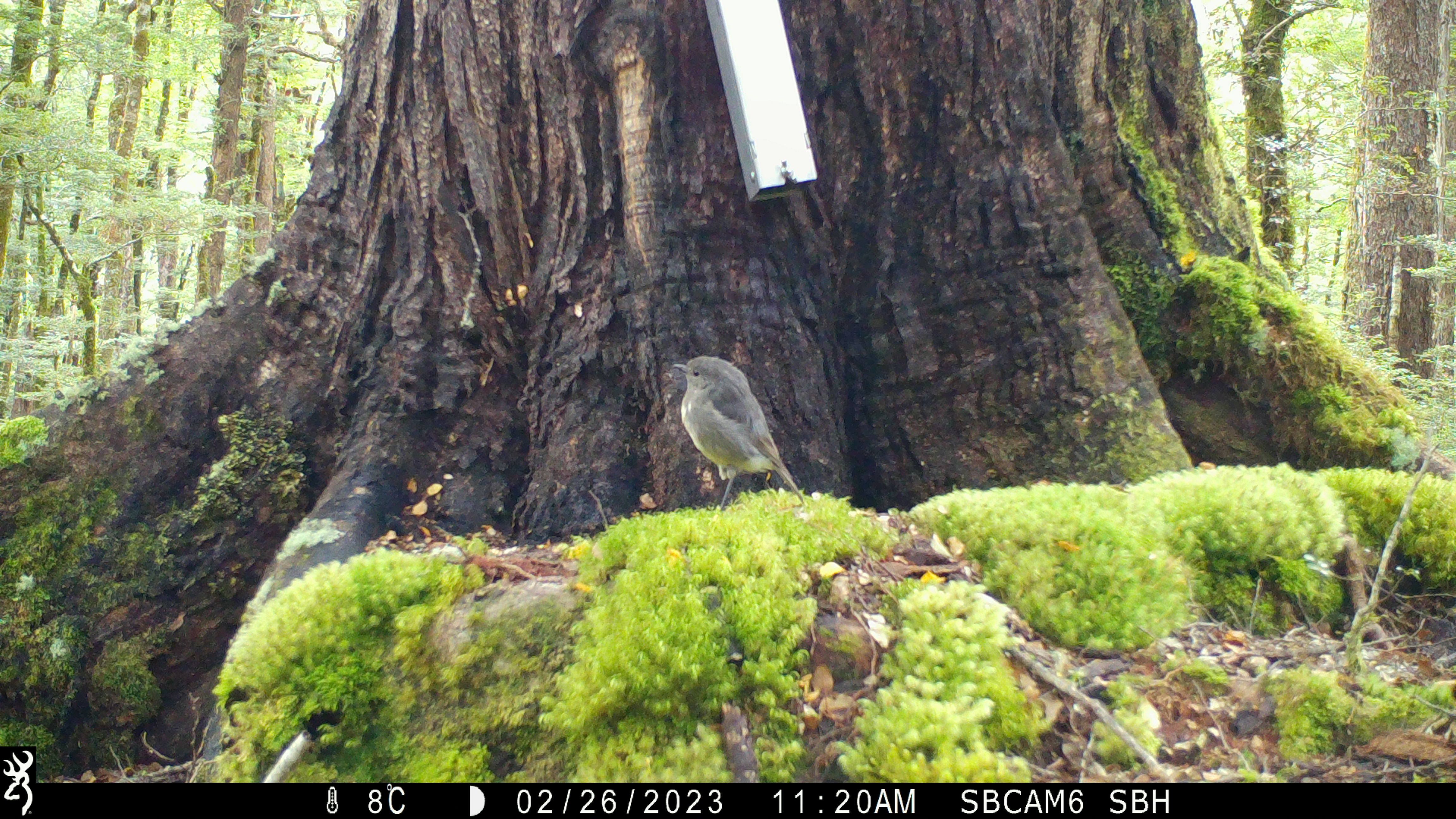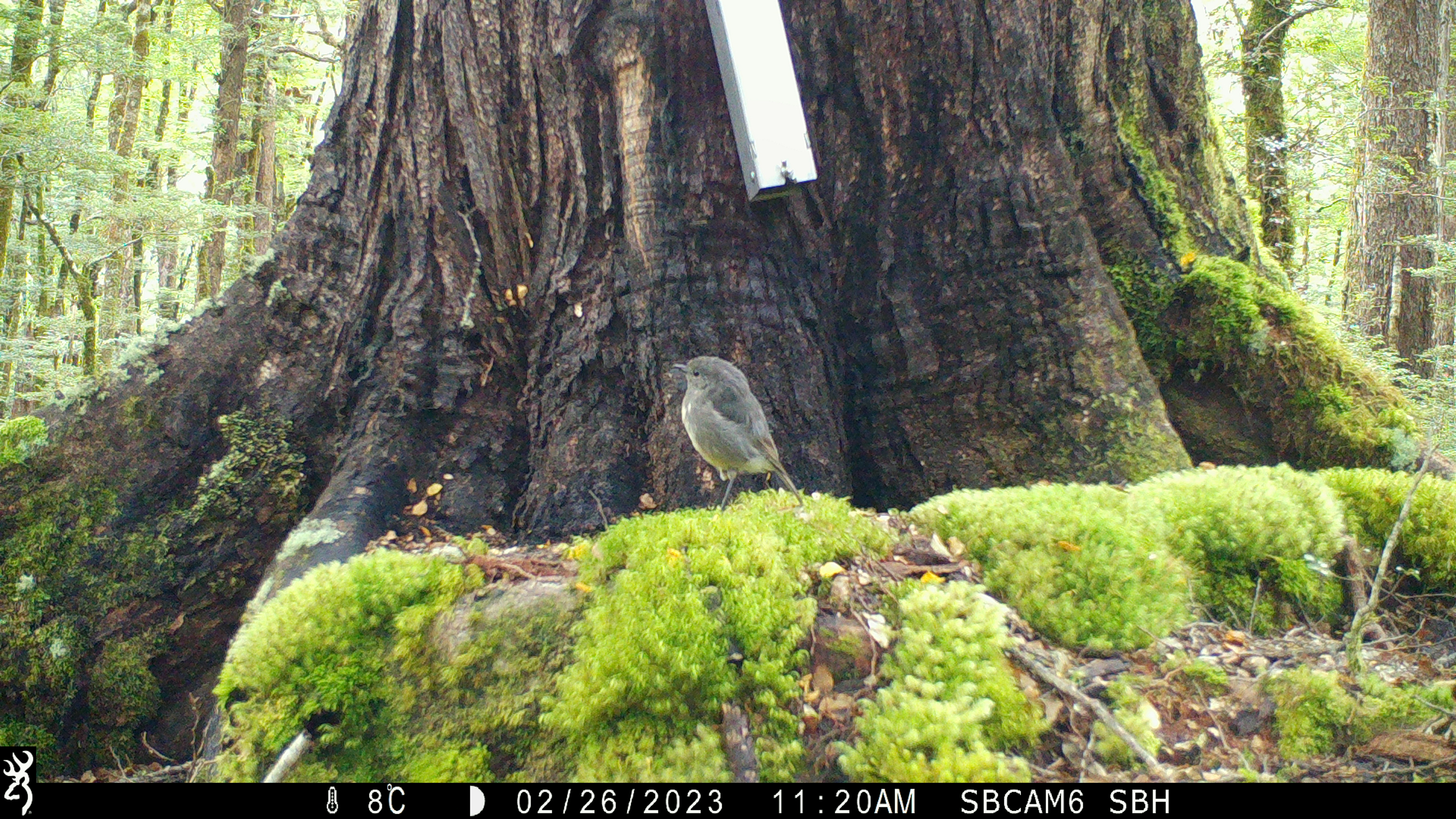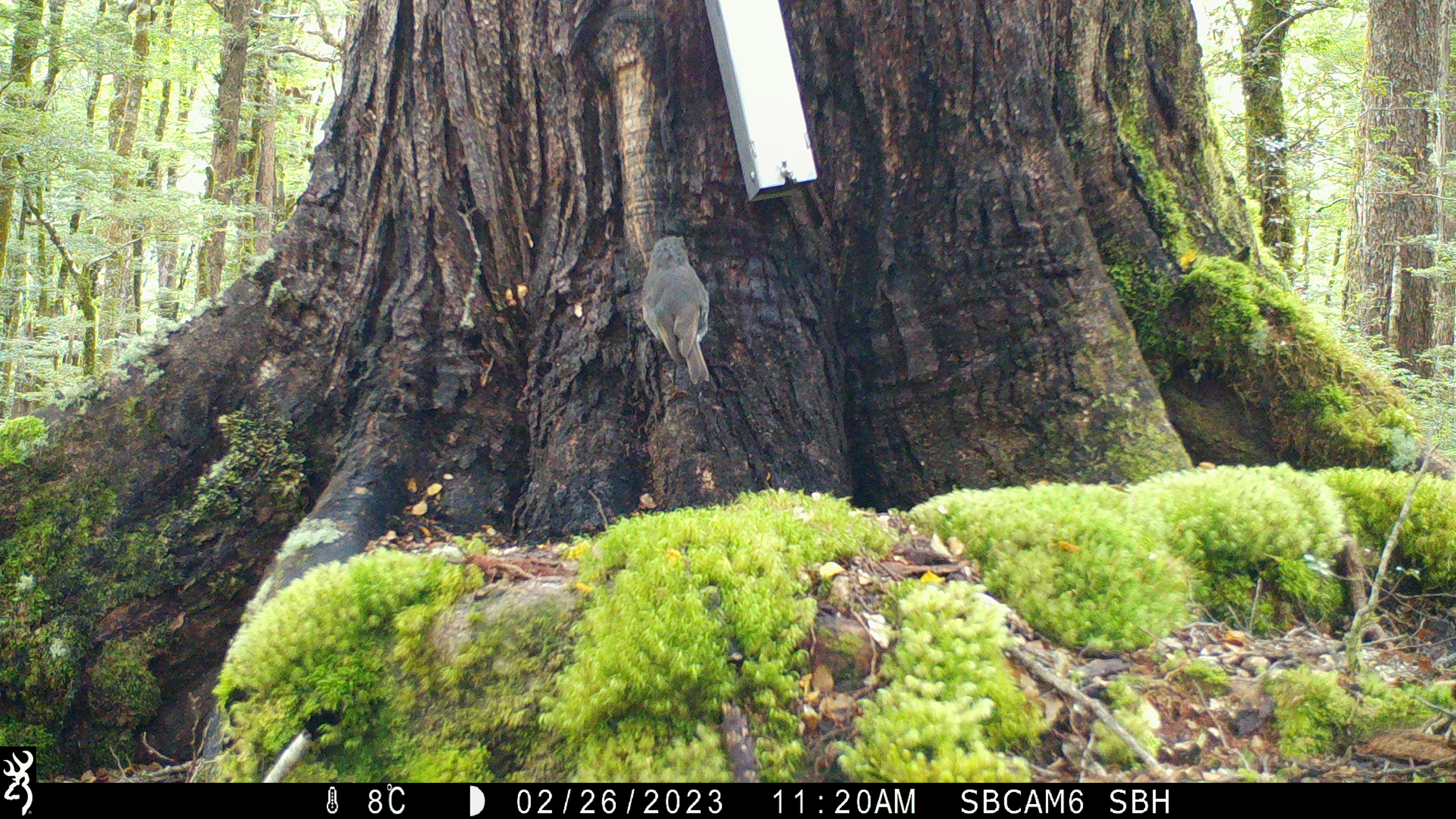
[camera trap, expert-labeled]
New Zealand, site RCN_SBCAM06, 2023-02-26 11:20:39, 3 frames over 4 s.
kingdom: Animalia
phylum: Chordata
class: Aves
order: Passeriformes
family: Petroicidae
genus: Petroica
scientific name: Petroica australis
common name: new zealand robin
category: robin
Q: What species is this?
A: Robin (new zealand robin) (Petroica australis).